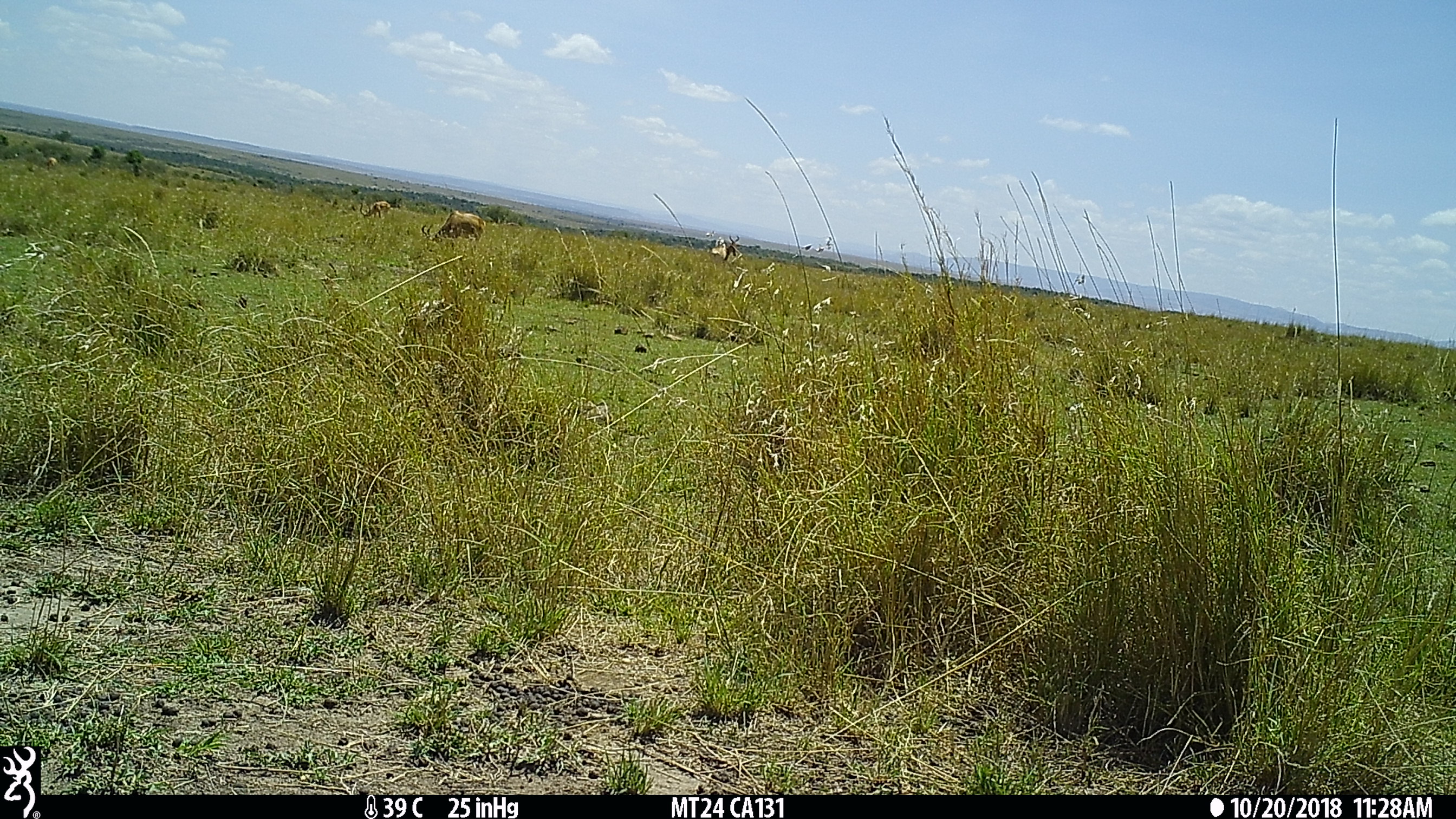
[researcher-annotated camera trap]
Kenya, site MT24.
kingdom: Animalia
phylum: Chordata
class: Mammalia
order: Artiodactyla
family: Bovidae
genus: Alcelaphus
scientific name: Alcelaphus buselaphus cokii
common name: coke's hartebeest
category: hartebeest cokes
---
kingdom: Animalia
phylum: Chordata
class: Mammalia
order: Artiodactyla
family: Bovidae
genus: Aepyceros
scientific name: Aepyceros melampus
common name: impala